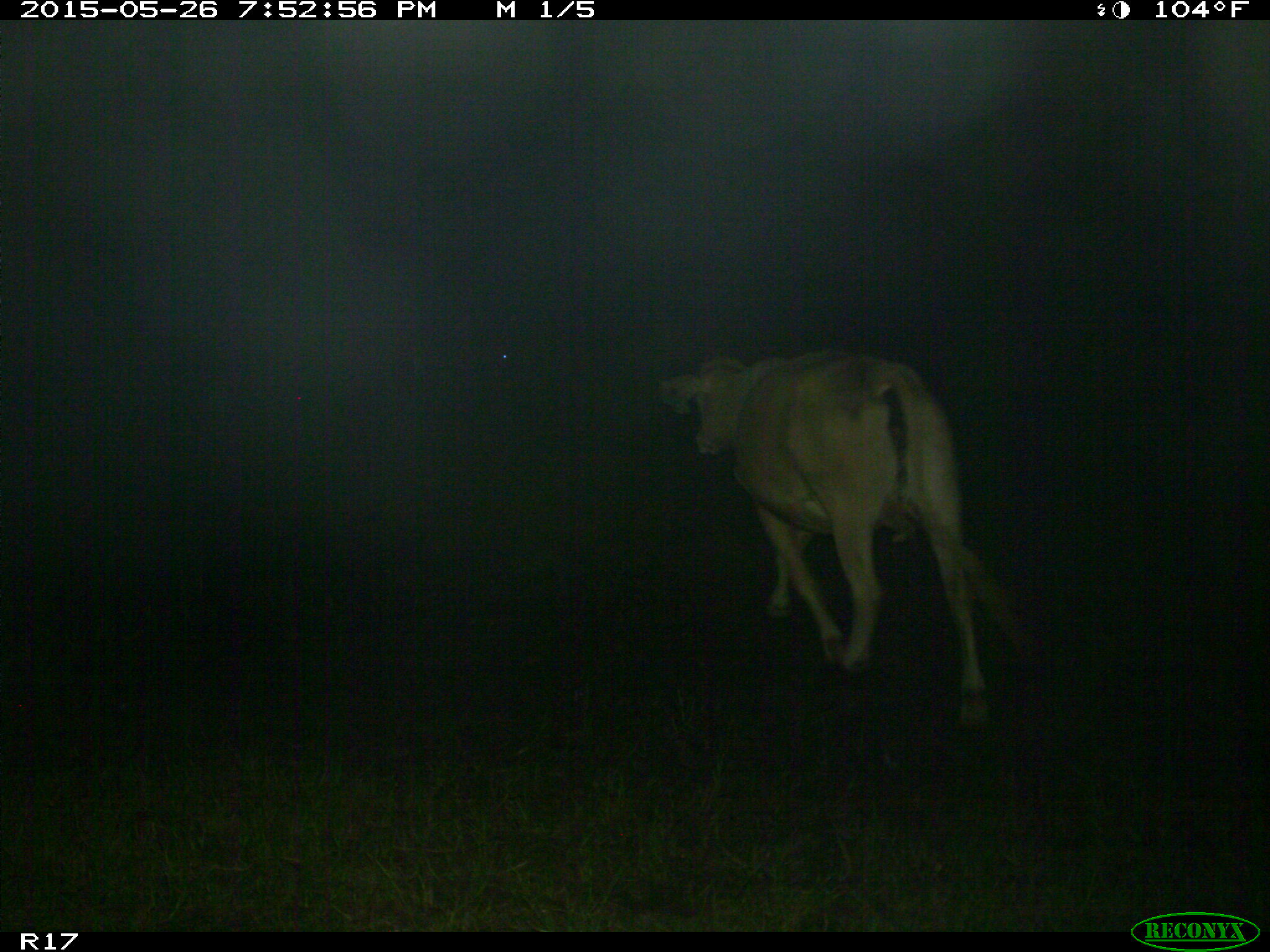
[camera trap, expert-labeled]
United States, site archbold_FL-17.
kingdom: Animalia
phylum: Chordata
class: Mammalia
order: Artiodactyla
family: Bovidae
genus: Bos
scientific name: Bos taurus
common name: domestic cow